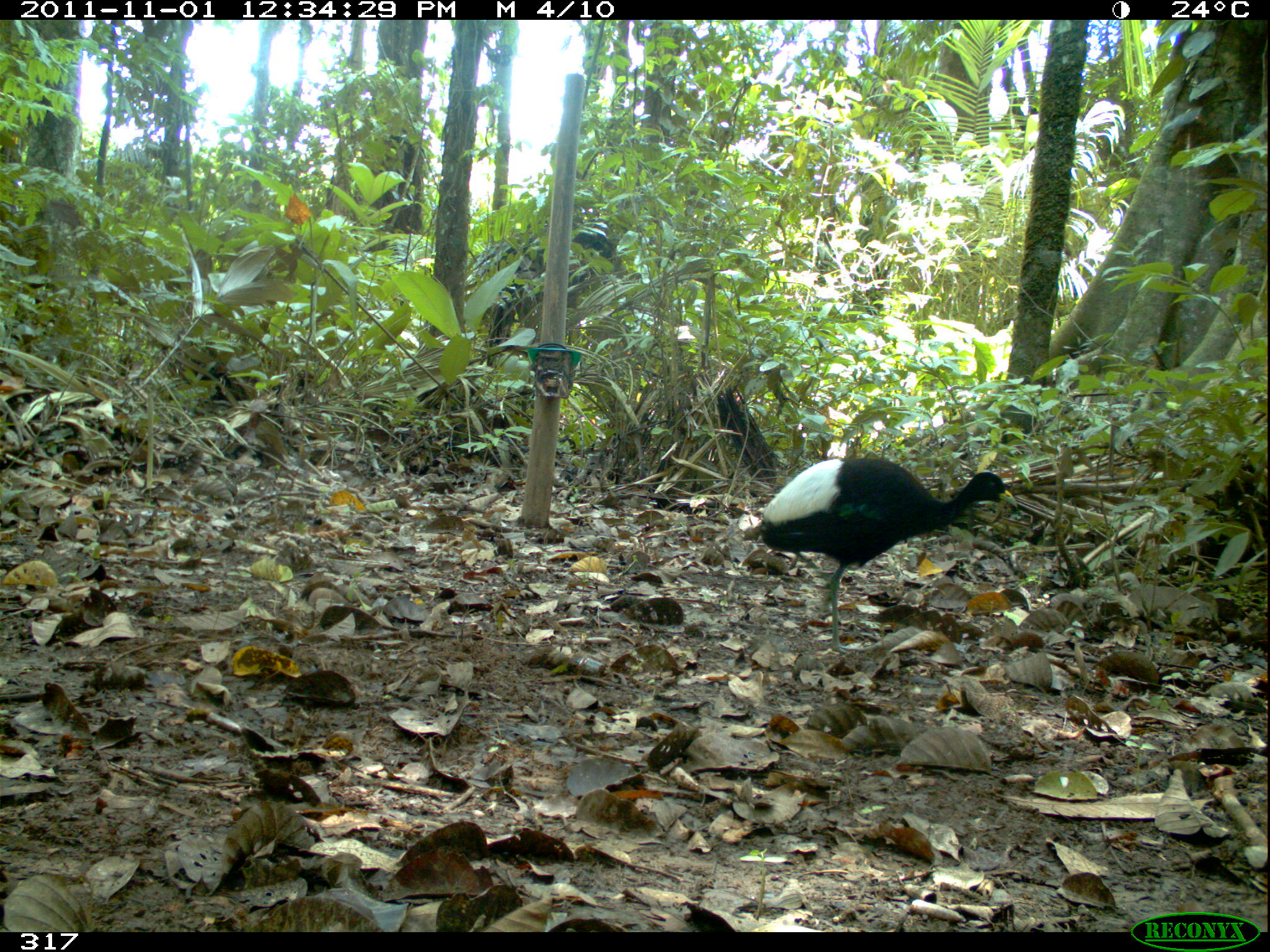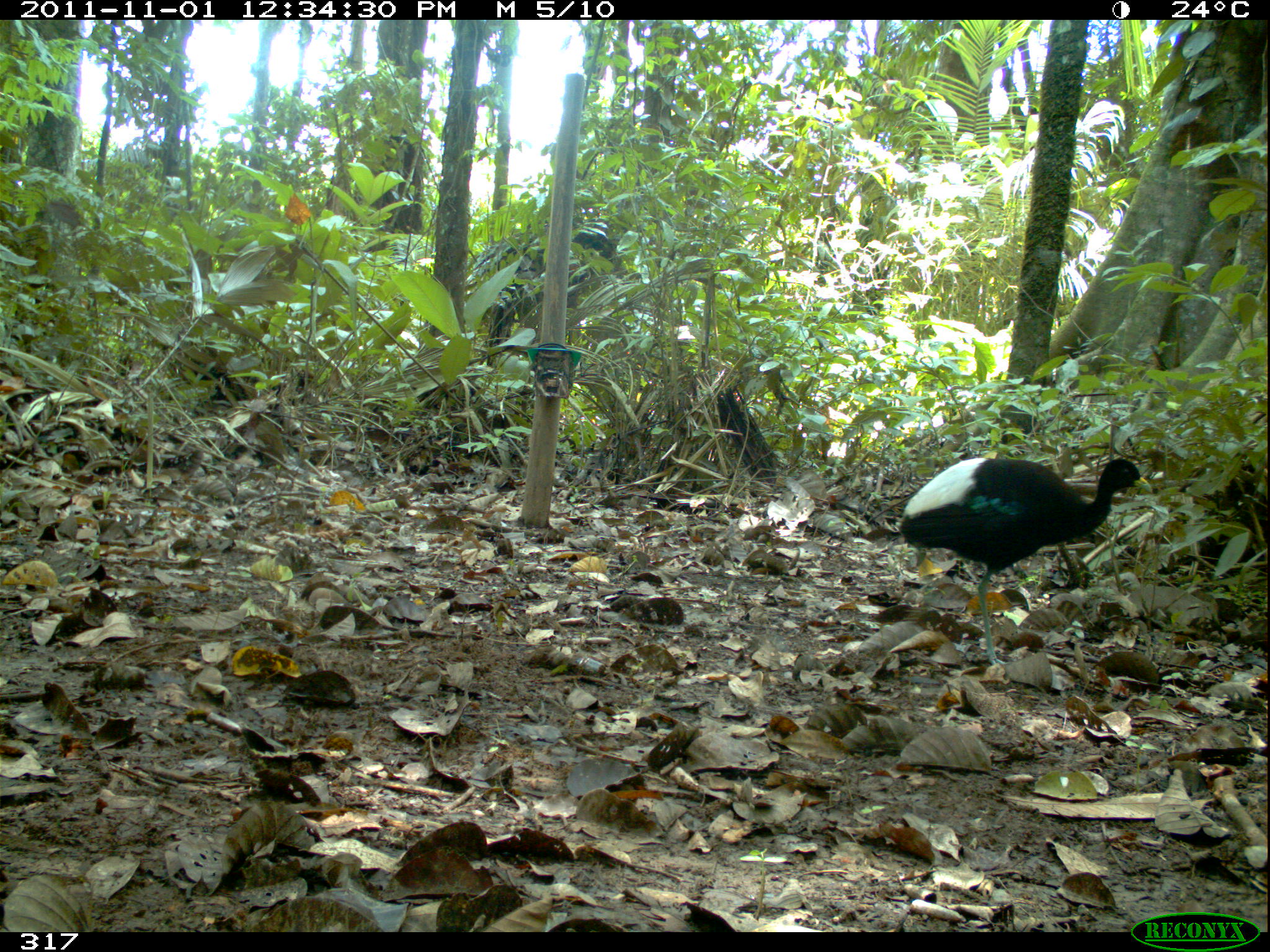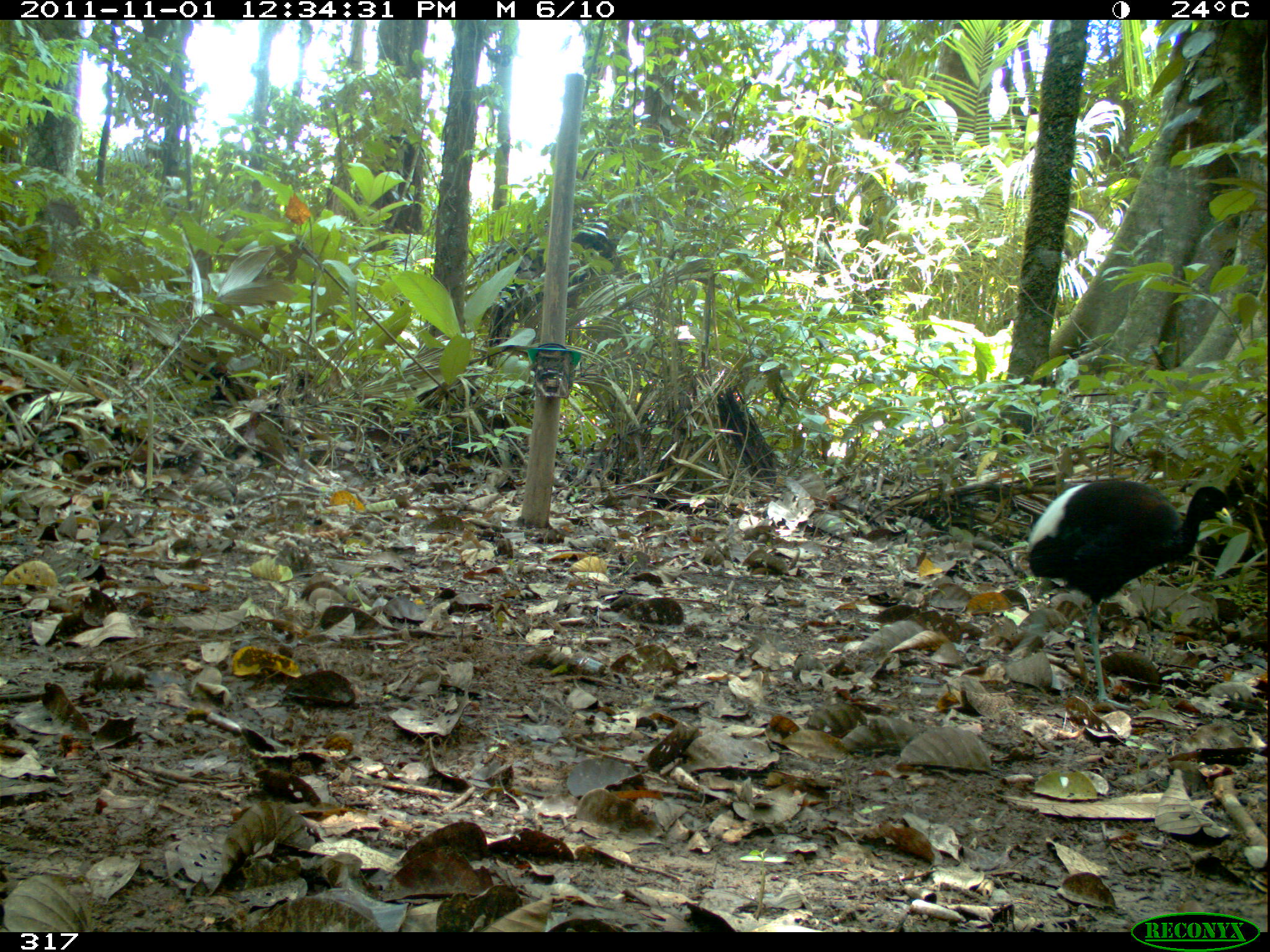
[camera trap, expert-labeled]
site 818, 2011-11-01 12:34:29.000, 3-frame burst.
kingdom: Animalia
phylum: Chordata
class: Aves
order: Gruiformes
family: Psophiidae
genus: Psophia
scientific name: Psophia leucoptera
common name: pale-winged trumpeter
Psophia leucoptera (pale-winged trumpeter).